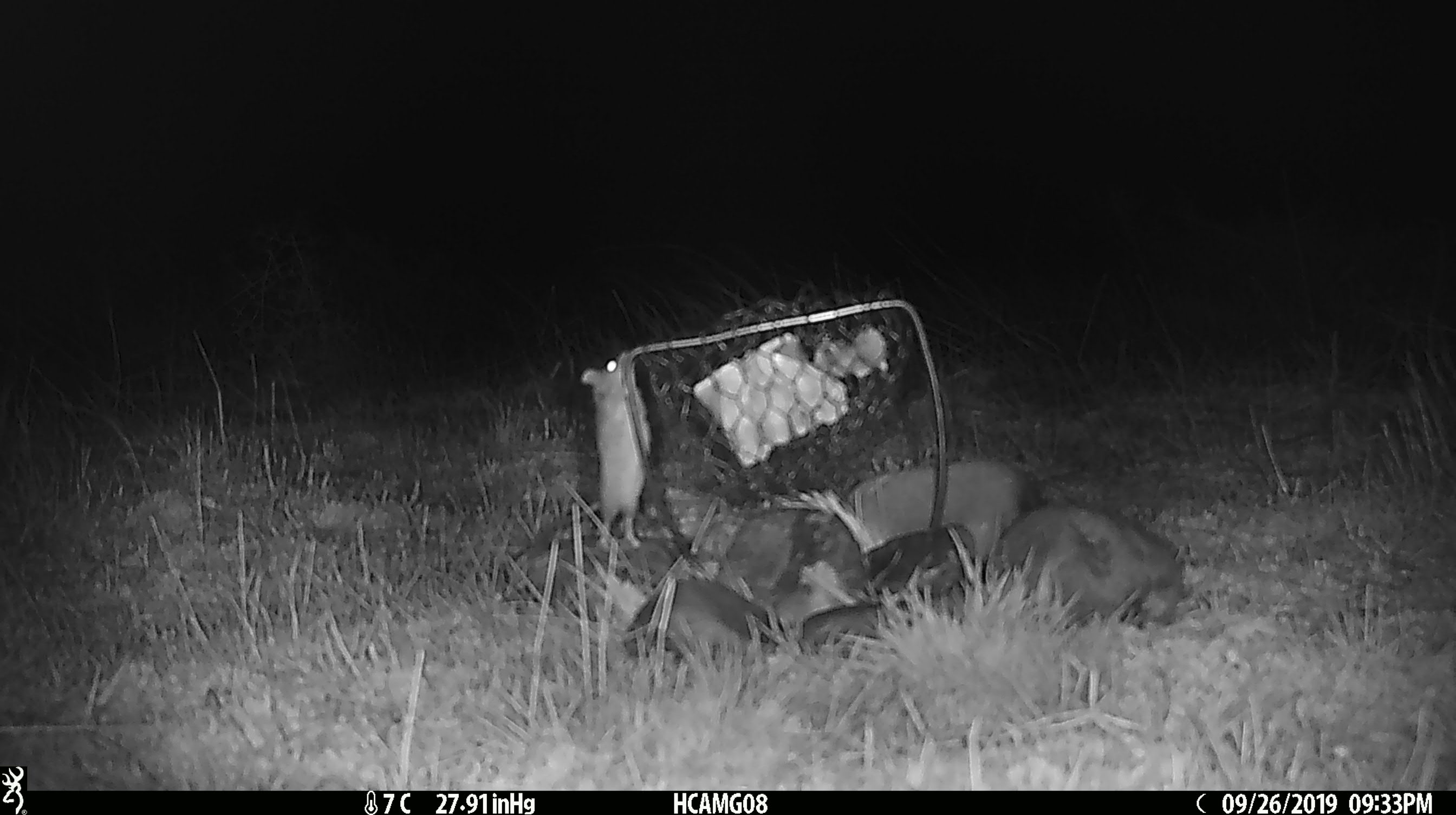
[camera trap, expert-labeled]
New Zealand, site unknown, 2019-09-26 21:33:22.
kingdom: Animalia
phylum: Chordata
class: Mammalia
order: Rodentia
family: Muridae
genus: Mus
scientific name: Mus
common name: mouse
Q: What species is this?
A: Mouse (Mus).